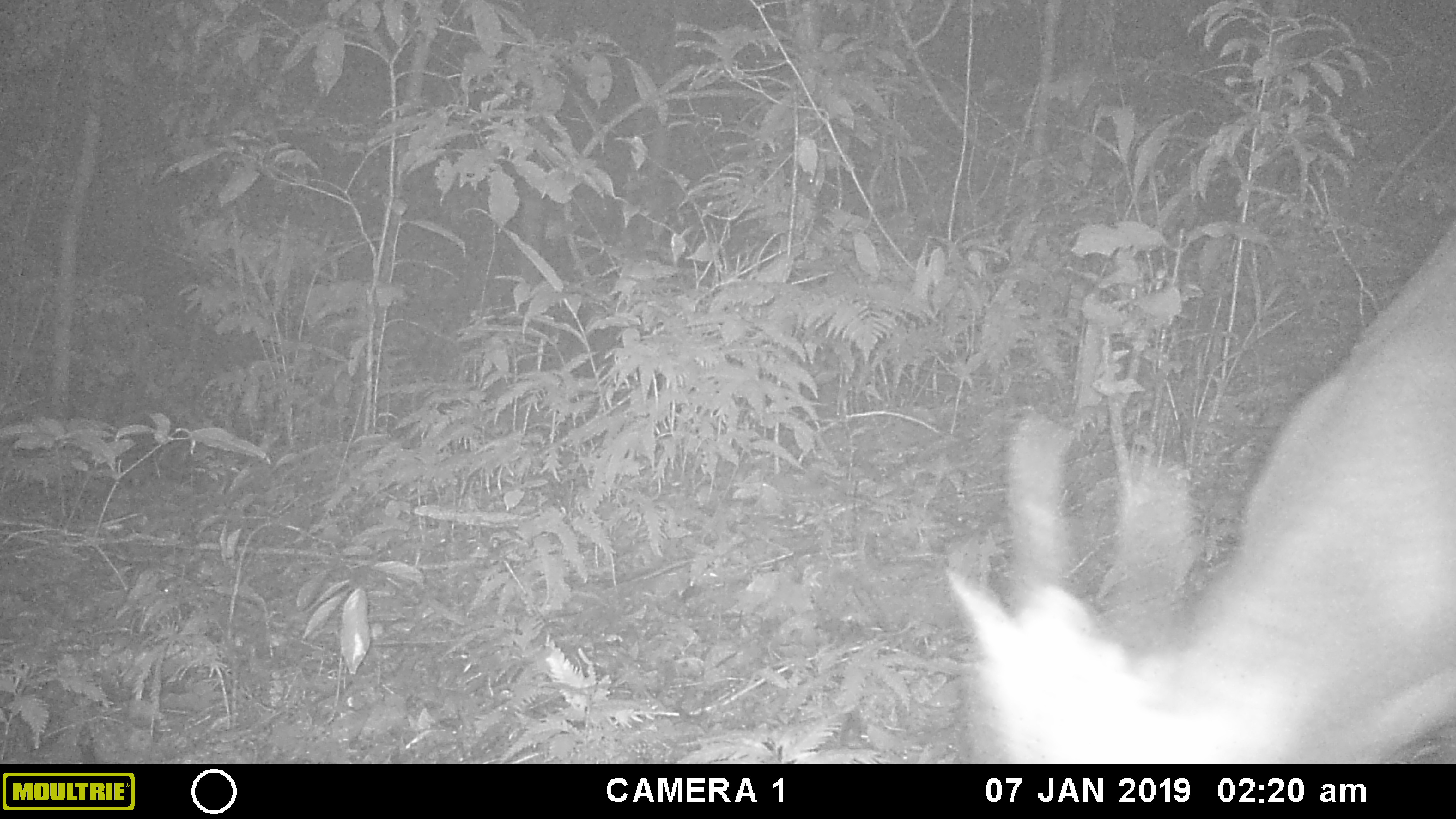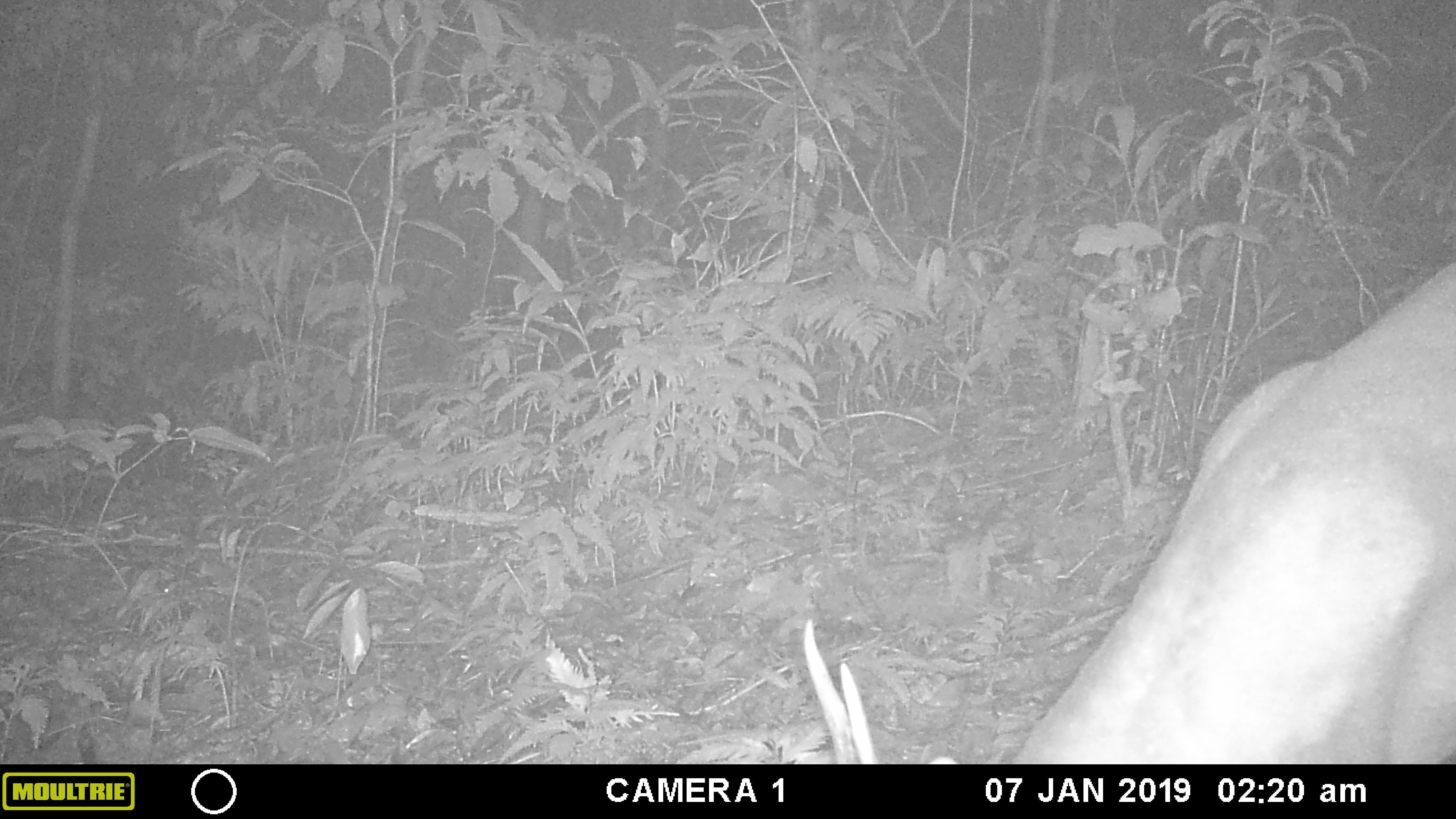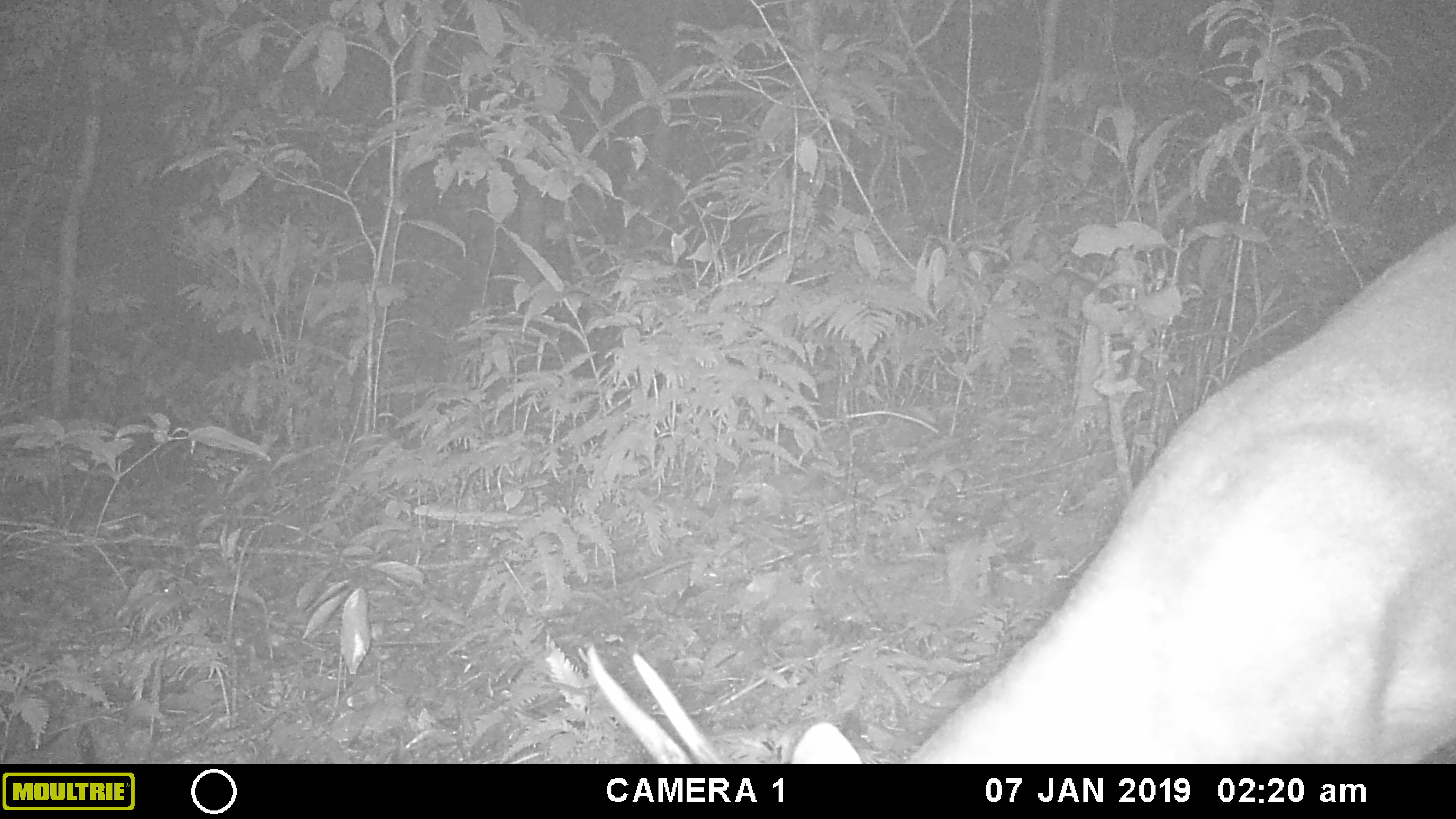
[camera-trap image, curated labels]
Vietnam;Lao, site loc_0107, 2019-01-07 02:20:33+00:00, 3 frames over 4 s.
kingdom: Animalia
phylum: Chordata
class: Mammalia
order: Artiodactyla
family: Cervidae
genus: Muntiacus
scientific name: Muntiacus vuquangensis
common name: large-antlered muntjac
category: large antlered muntjac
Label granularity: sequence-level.